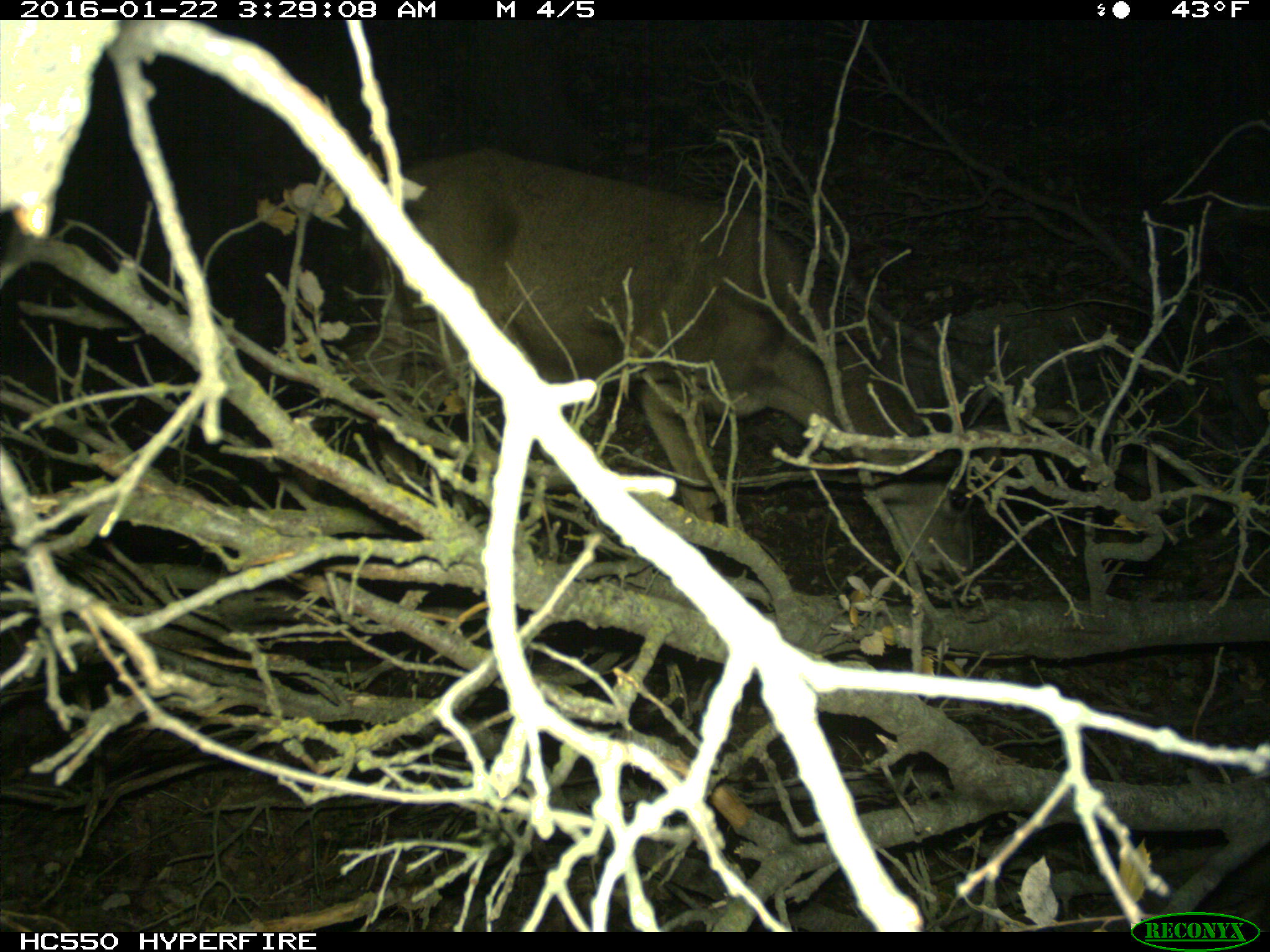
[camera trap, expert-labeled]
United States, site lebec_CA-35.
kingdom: Animalia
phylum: Chordata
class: Mammalia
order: Artiodactyla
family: Cervidae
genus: Odocoileus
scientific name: Odocoileus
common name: deer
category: unidentified deer